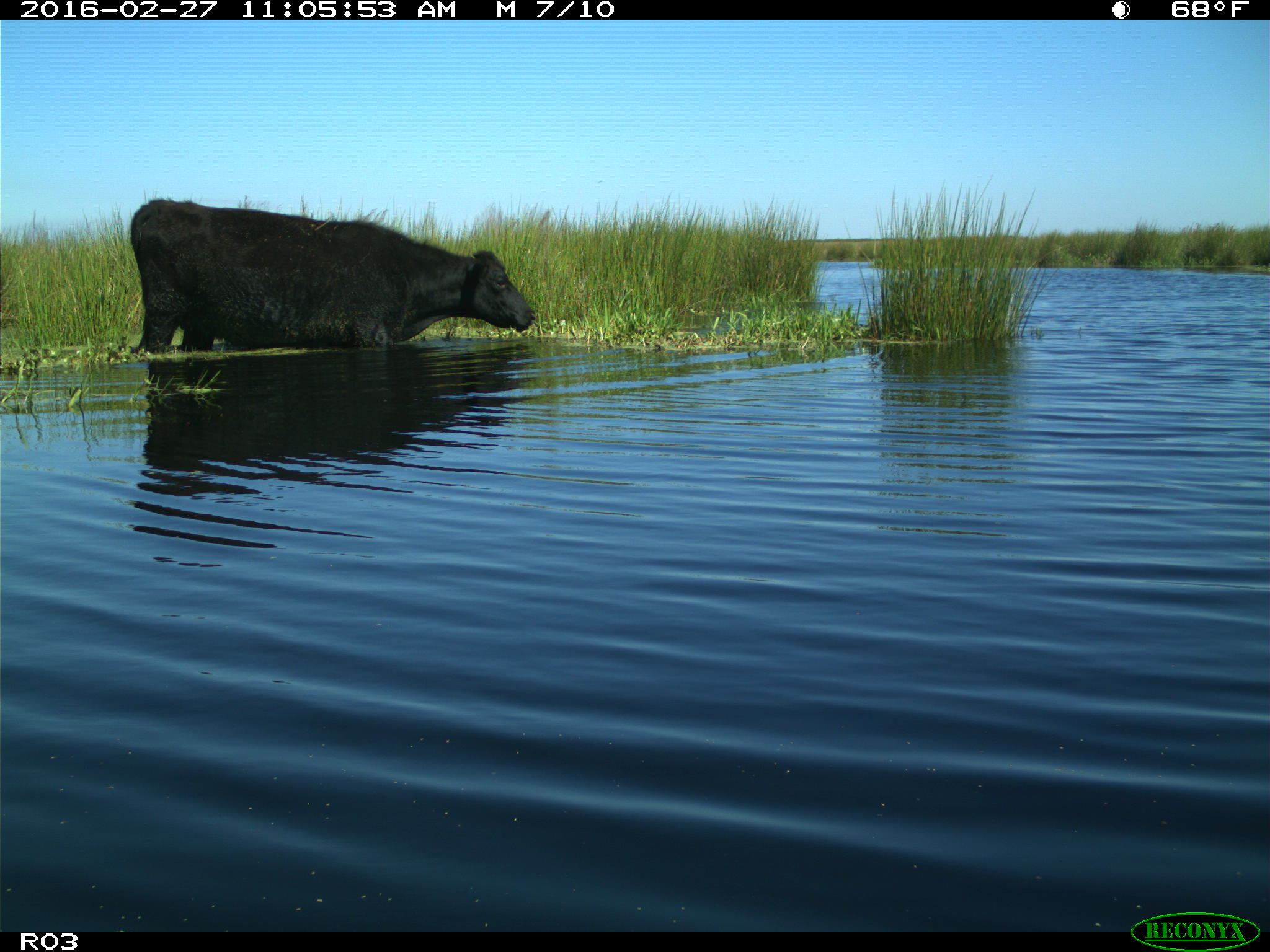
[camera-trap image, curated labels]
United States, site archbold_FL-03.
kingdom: Animalia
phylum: Chordata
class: Mammalia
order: Artiodactyla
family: Bovidae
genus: Bos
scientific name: Bos taurus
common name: domestic cow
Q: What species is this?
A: Bos taurus (domestic cow).